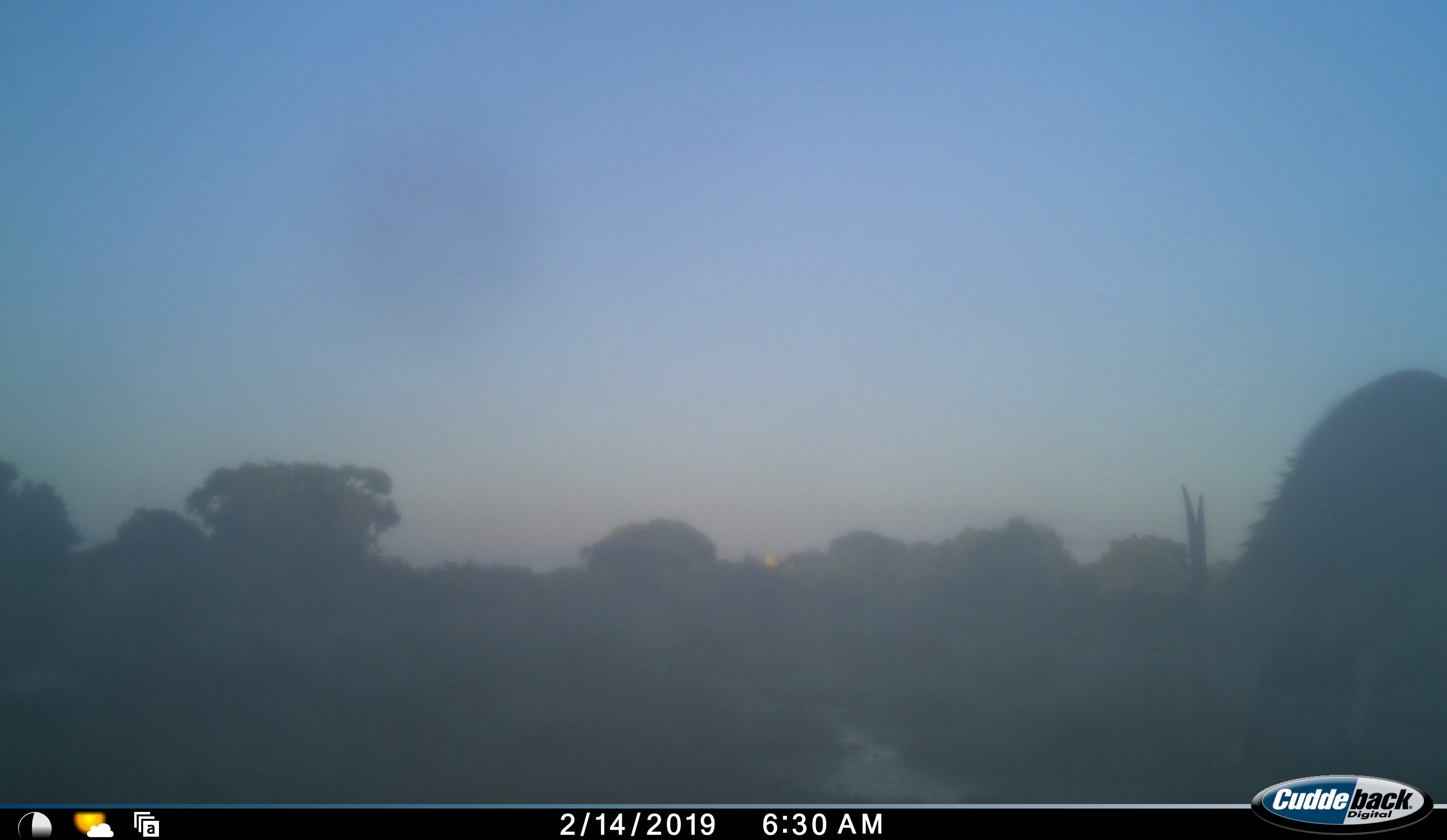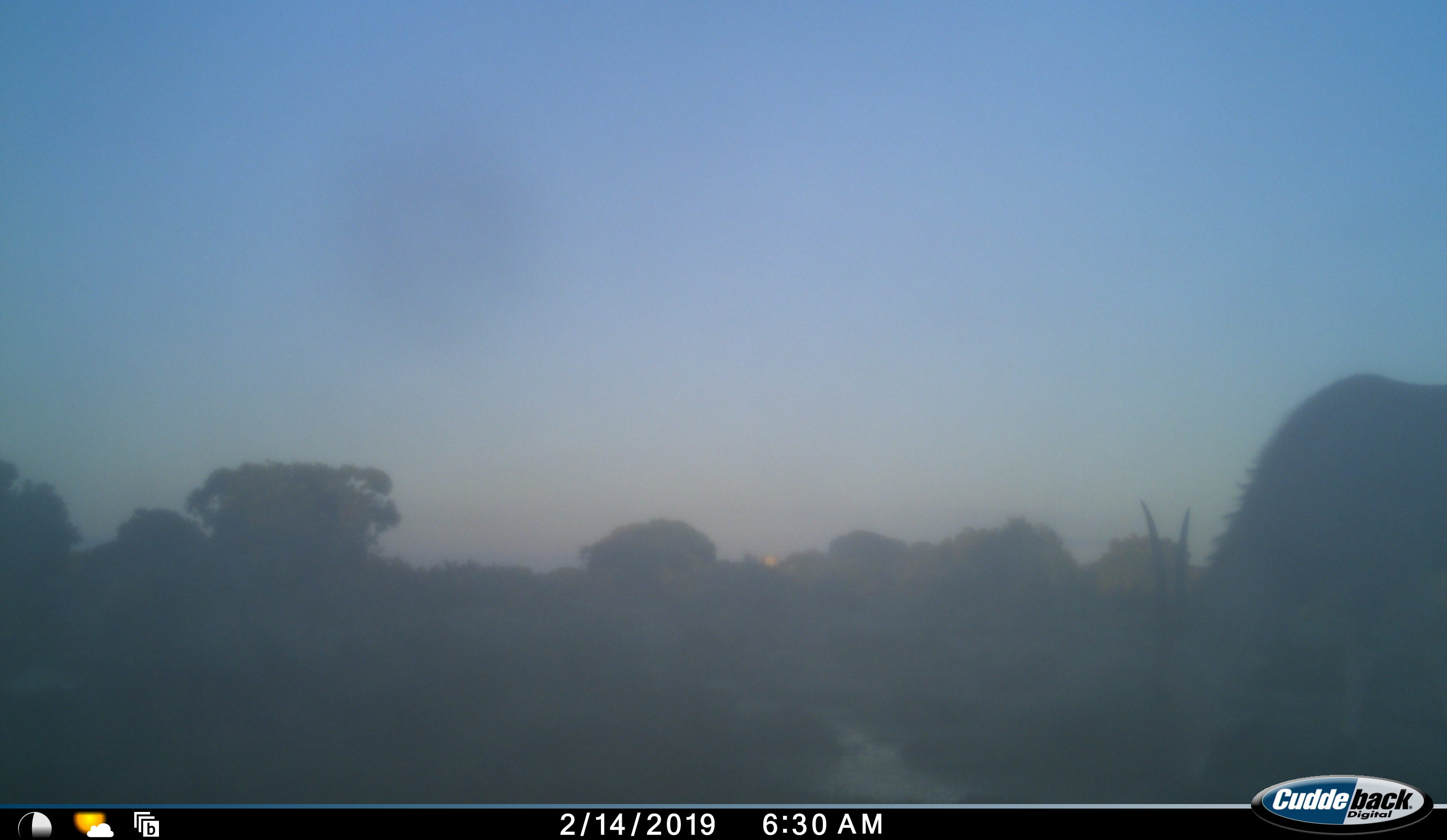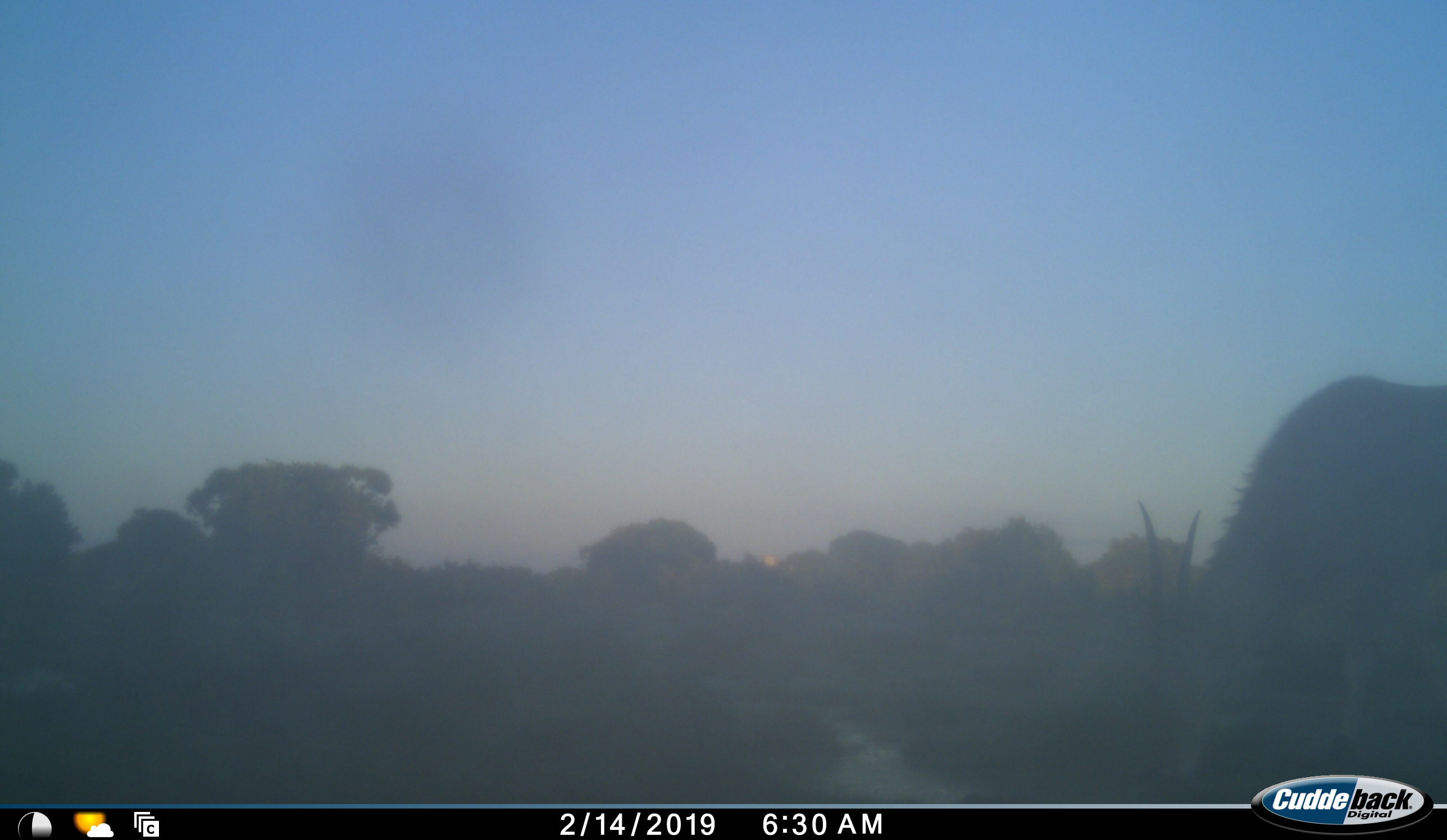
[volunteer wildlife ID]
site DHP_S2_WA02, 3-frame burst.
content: unidentified animal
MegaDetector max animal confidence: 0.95